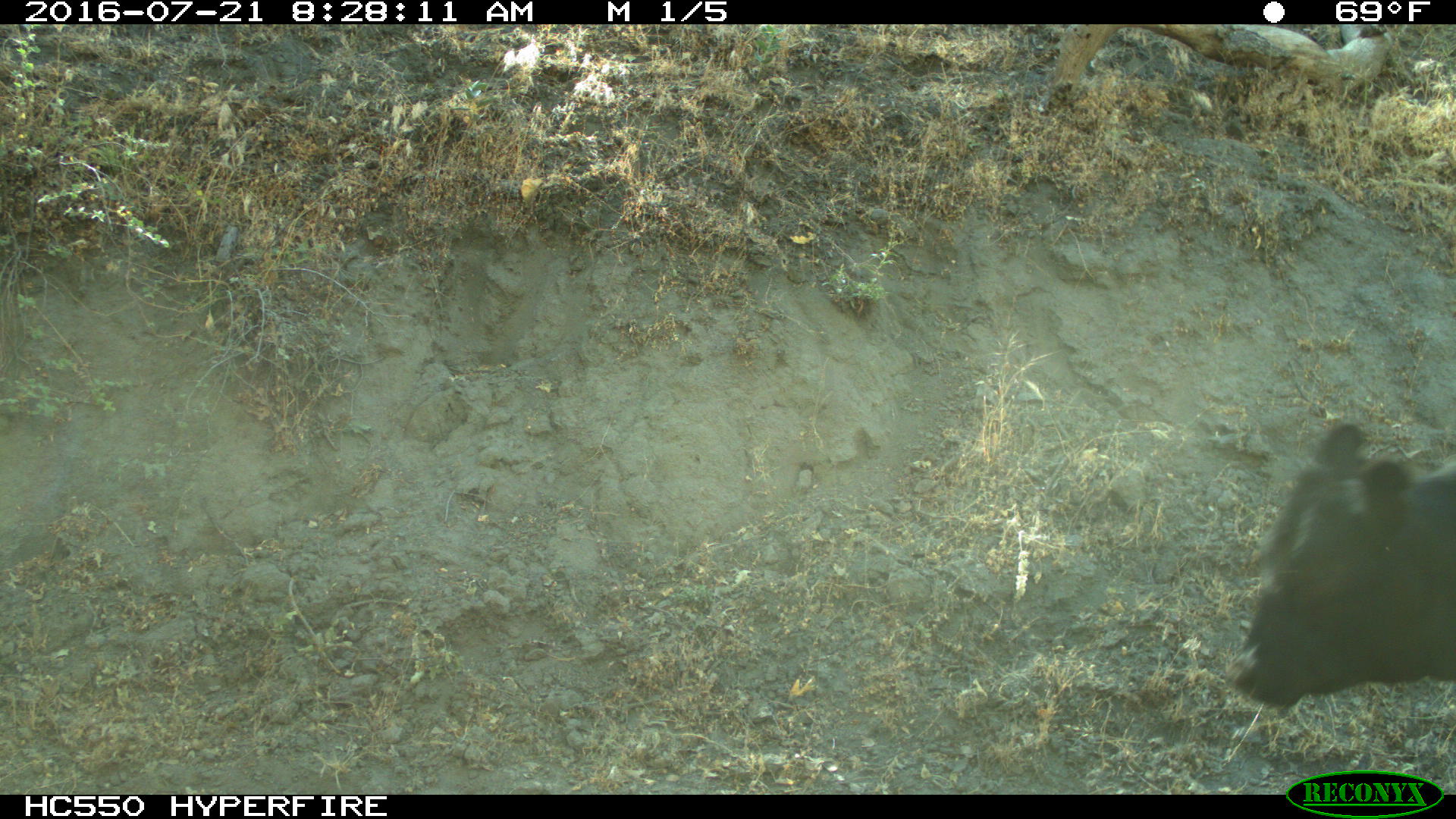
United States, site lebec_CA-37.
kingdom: Animalia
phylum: Chordata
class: Mammalia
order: Artiodactyla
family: Bovidae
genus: Bos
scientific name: Bos taurus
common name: domestic cow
Bos taurus (domestic cow).